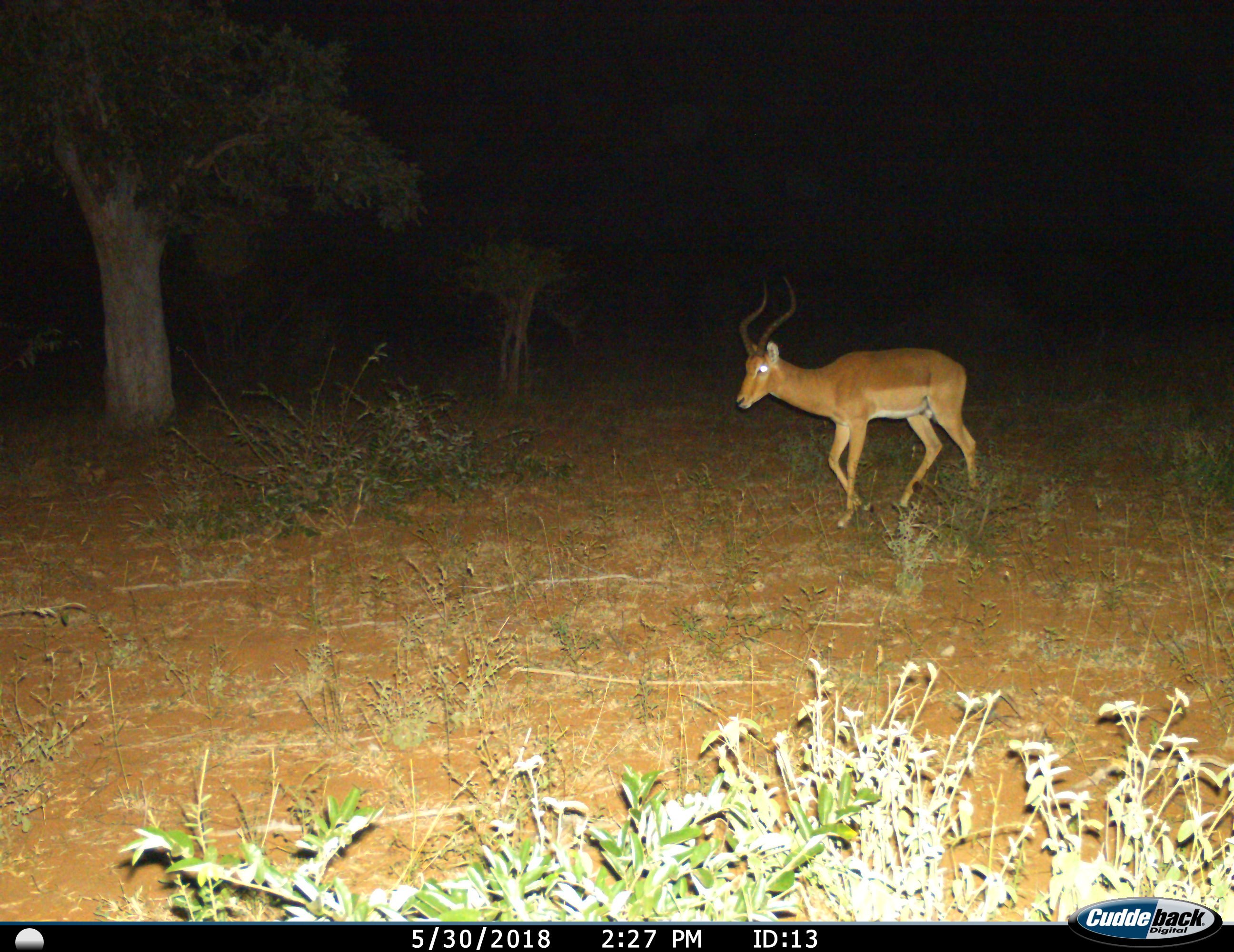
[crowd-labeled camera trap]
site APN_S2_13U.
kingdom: Animalia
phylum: Chordata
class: Mammalia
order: Artiodactyla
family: Bovidae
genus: Aepyceros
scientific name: Aepyceros melampus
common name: impala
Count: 1.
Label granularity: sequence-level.